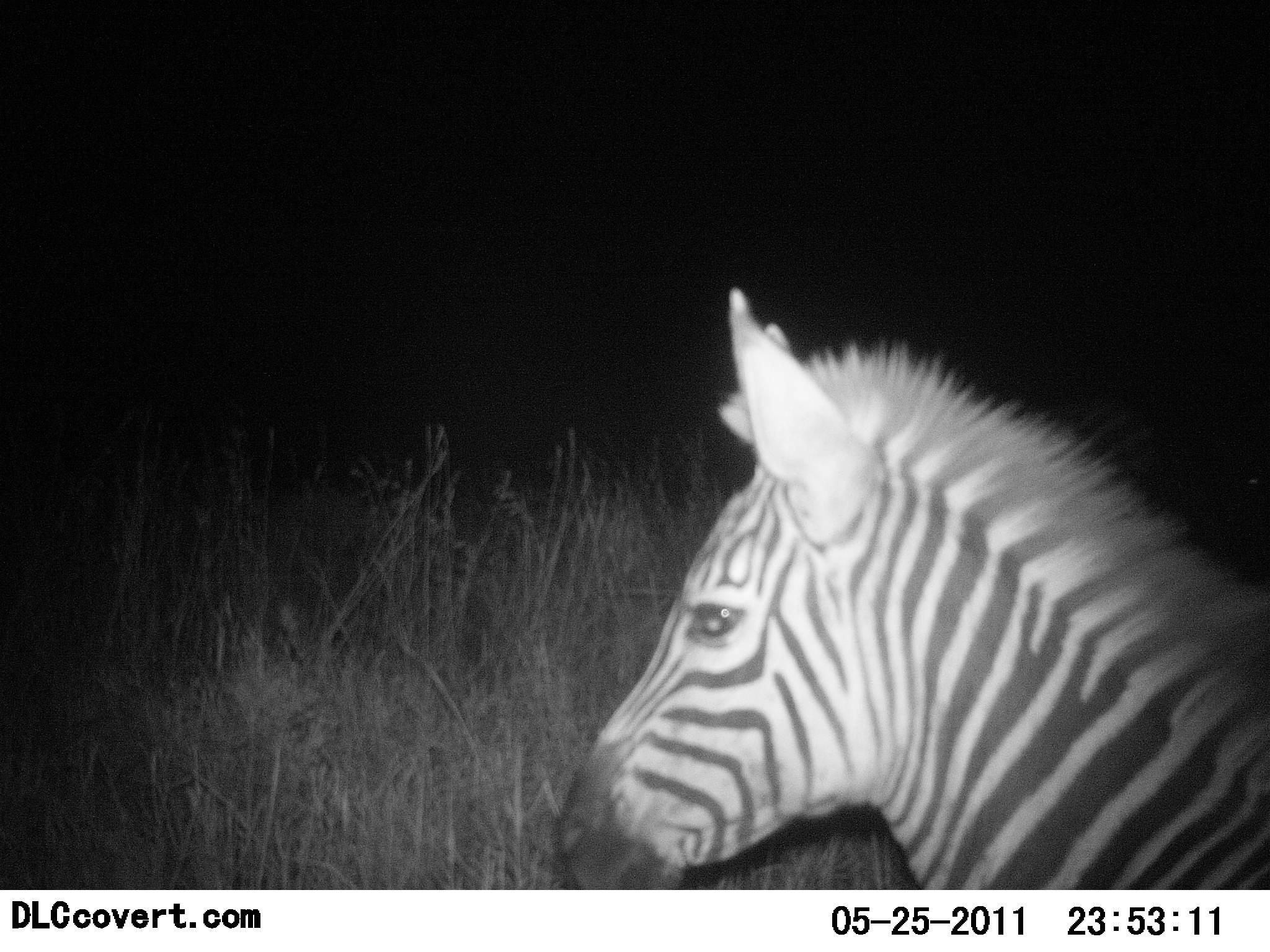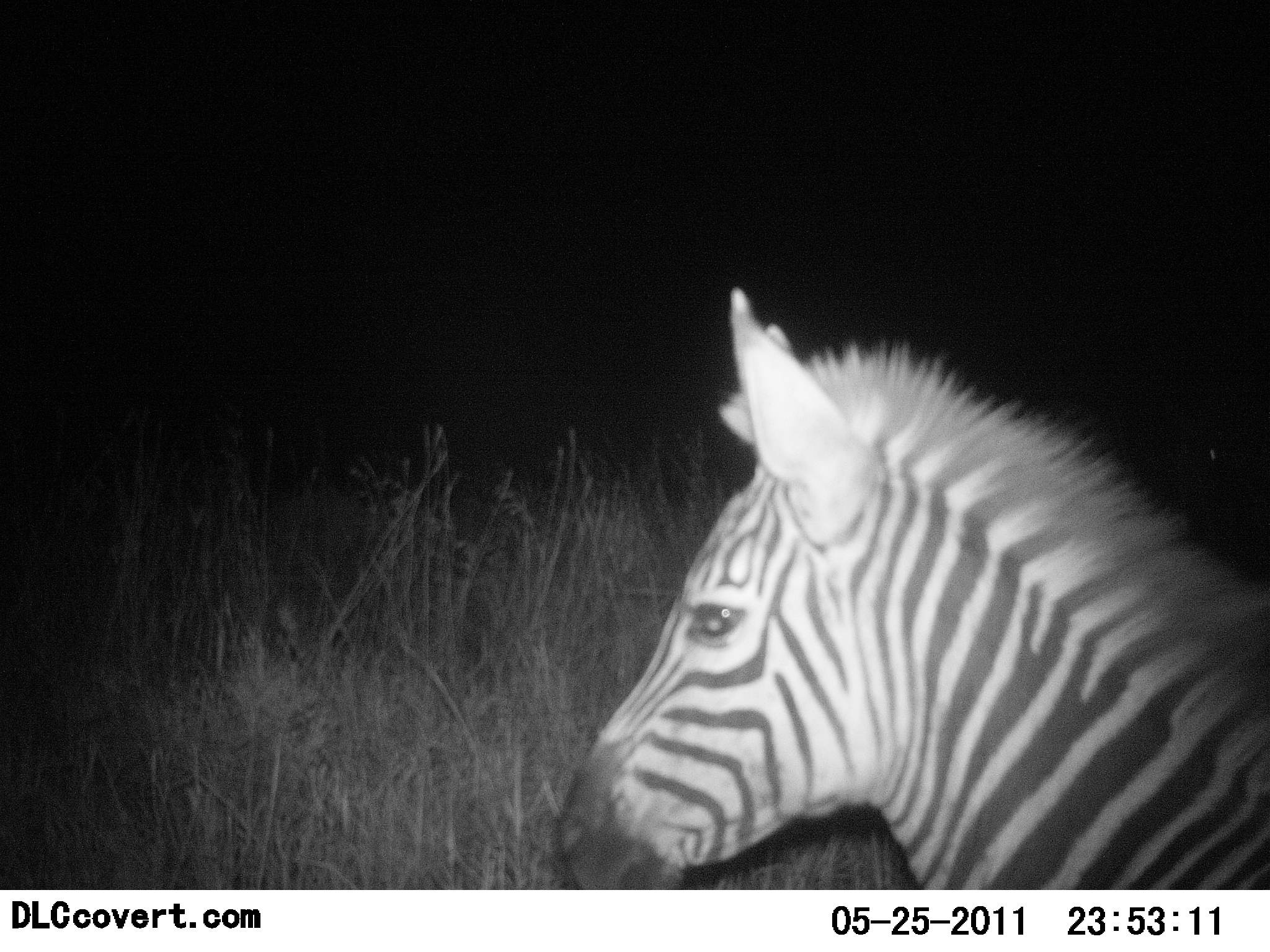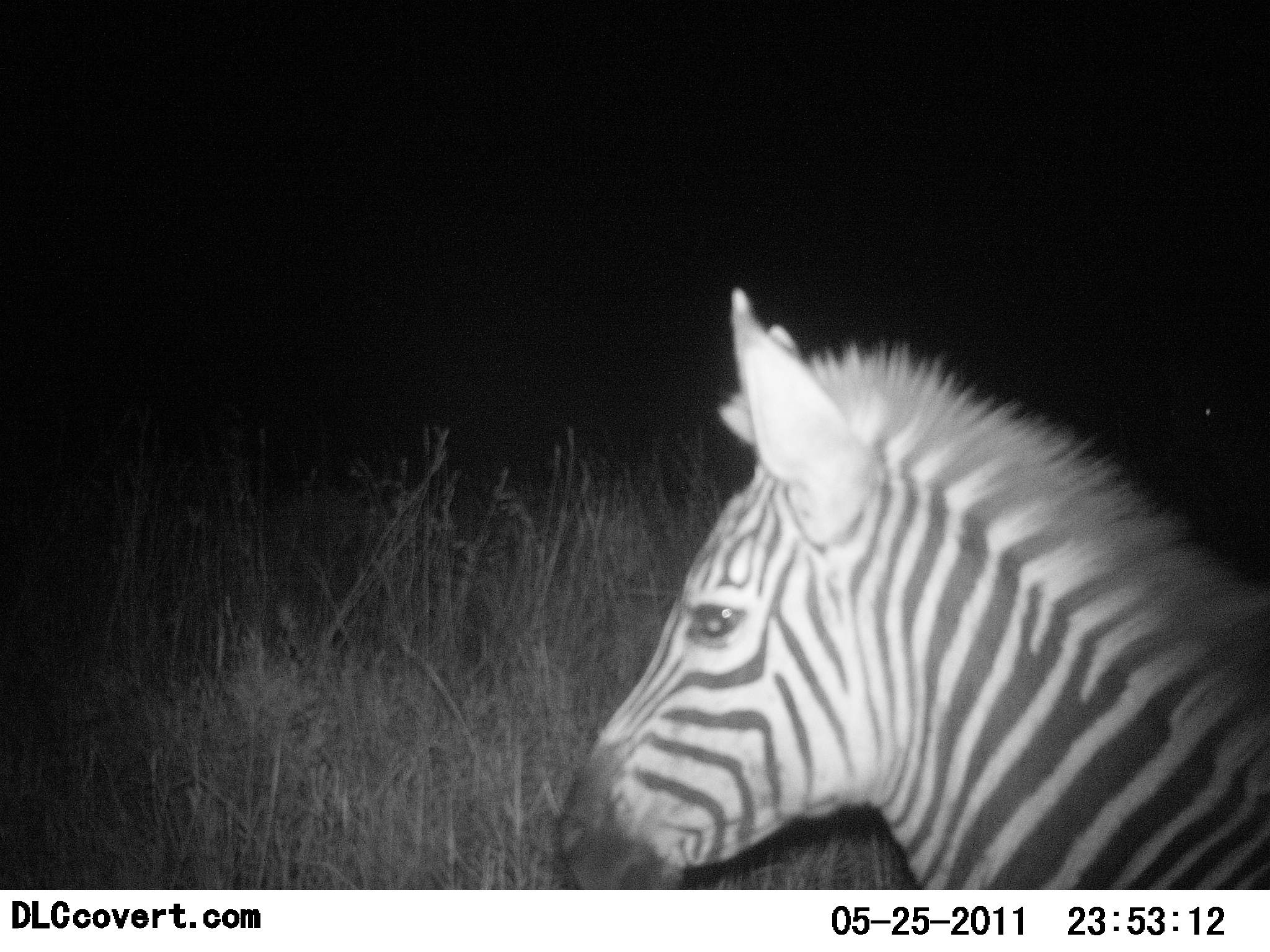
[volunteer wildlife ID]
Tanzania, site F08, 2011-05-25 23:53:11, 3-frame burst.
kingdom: Animalia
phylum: Chordata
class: Mammalia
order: Perissodactyla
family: Equidae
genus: Equus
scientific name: Equus quagga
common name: plains zebra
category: zebra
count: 1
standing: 92%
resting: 8%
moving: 8%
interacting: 0%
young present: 0%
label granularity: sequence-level